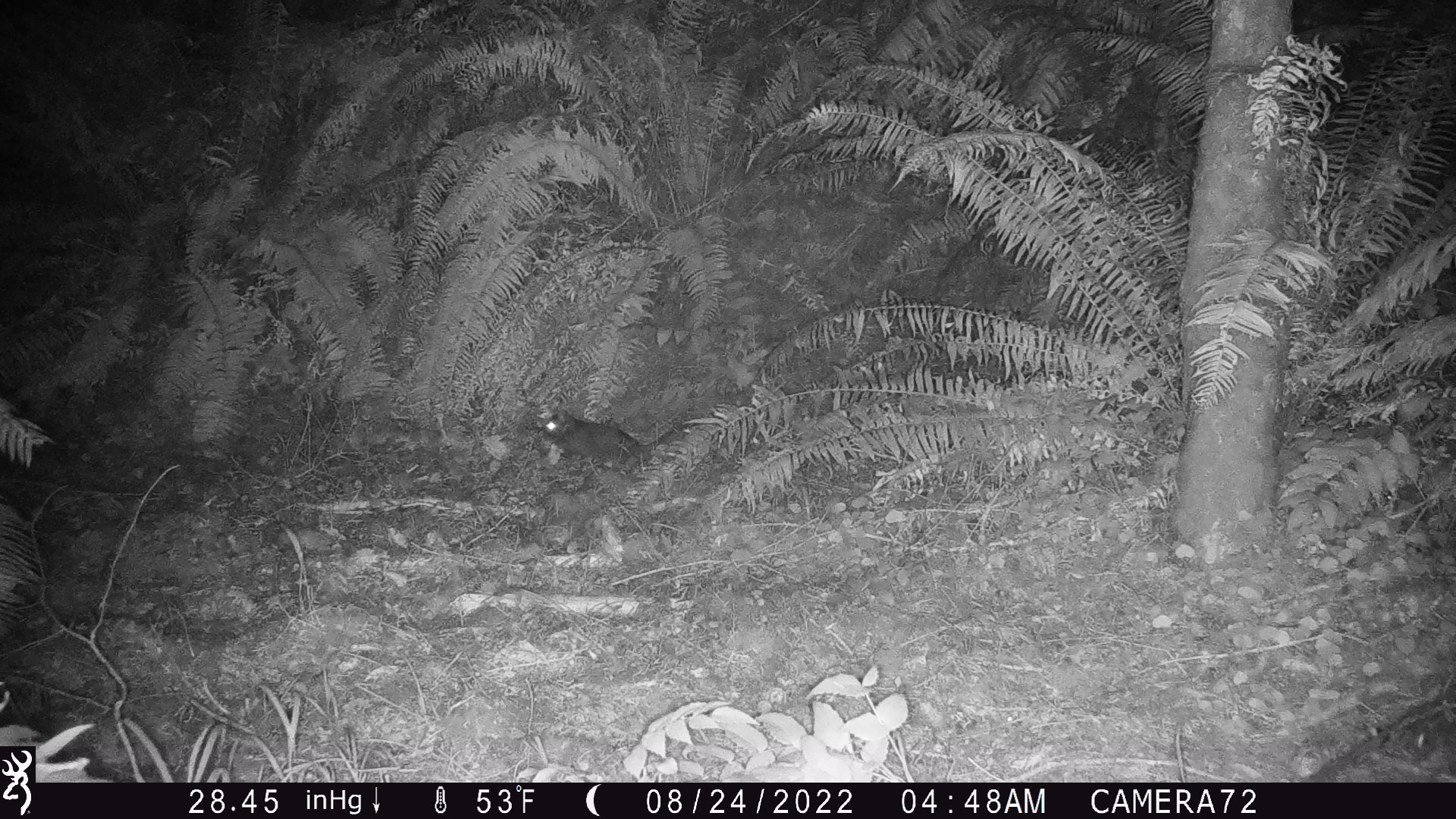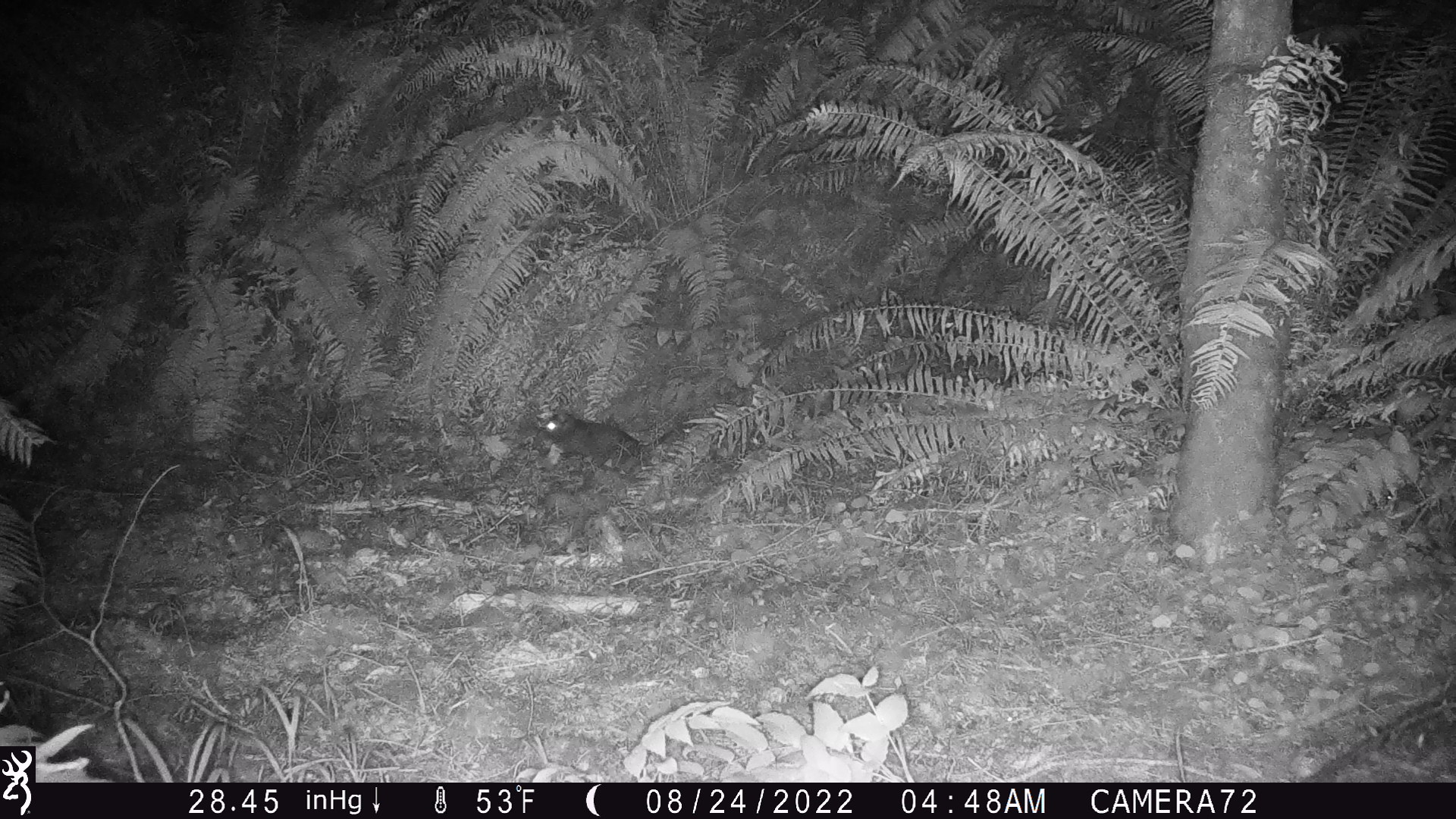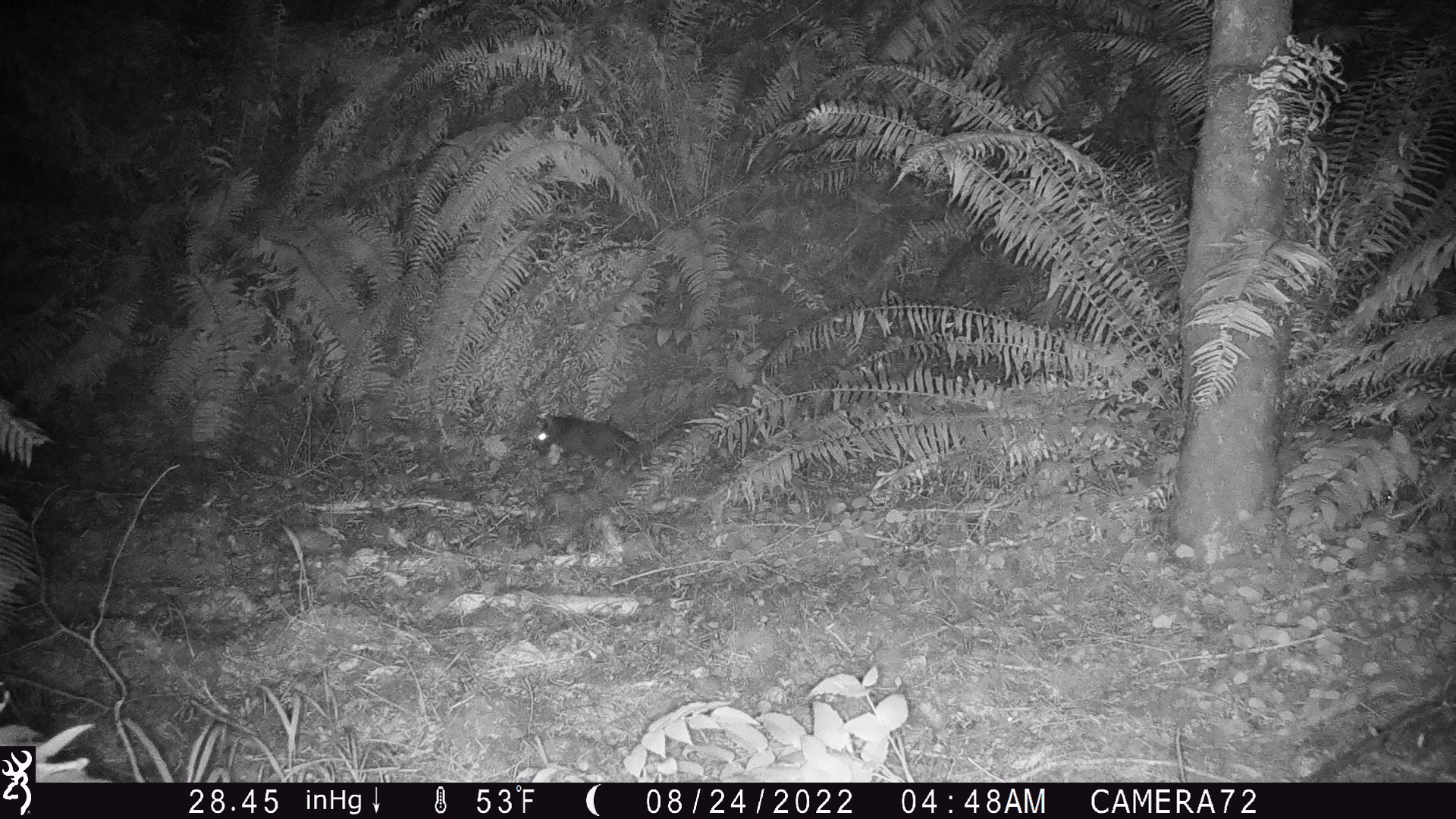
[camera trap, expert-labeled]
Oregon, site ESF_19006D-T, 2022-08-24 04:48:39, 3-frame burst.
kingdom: Animalia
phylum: Chordata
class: Mammalia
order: Rodentia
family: Cricetidae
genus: Neotoma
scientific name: Neotoma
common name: woodrats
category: neotoma species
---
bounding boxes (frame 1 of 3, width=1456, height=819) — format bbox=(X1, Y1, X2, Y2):
neotoma species: bbox=(523, 404, 720, 475)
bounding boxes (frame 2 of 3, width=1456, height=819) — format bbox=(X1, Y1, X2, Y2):
neotoma species: bbox=(520, 400, 693, 476)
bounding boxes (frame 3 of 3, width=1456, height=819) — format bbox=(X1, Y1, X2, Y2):
neotoma species: bbox=(522, 397, 708, 479)